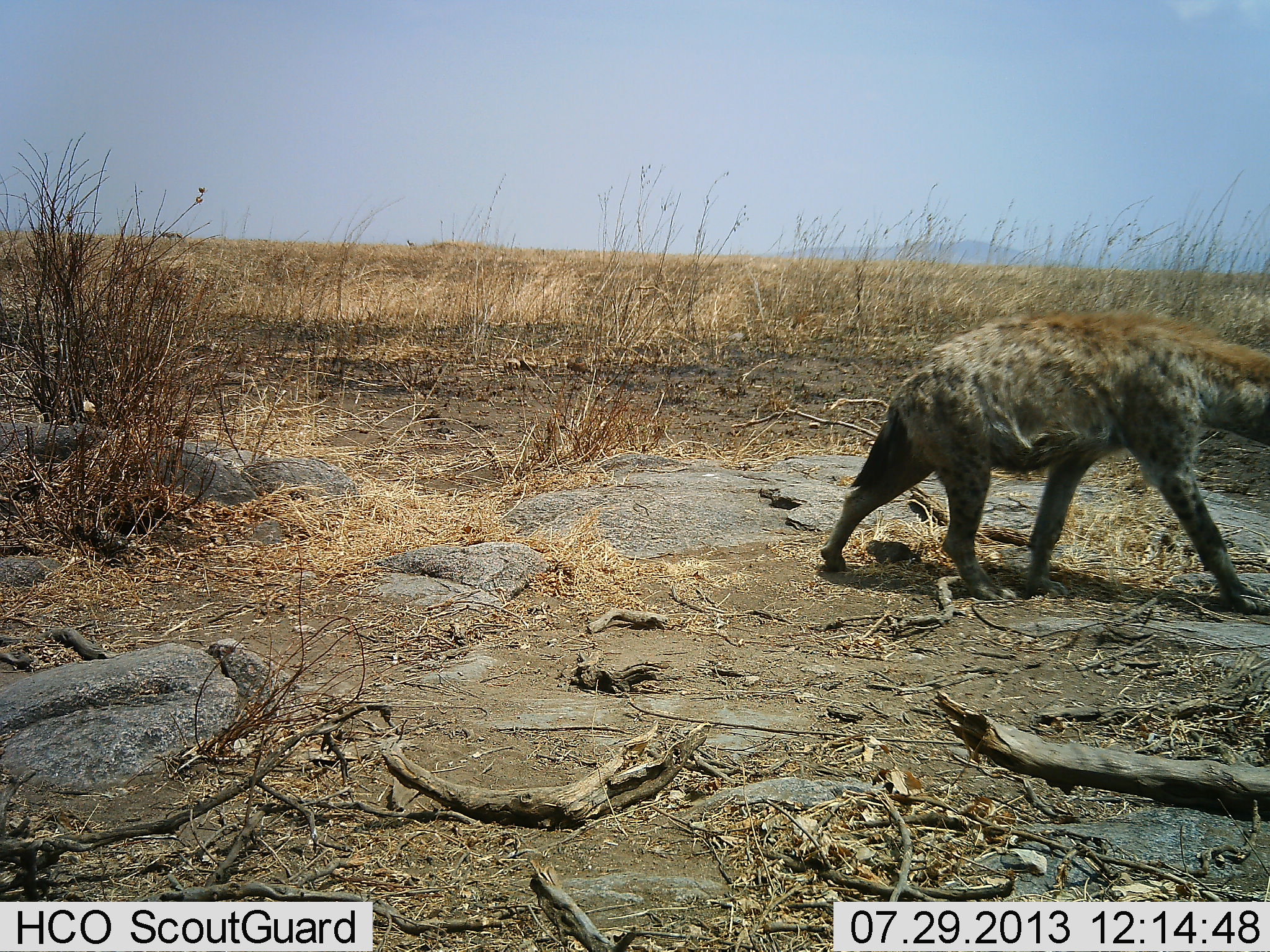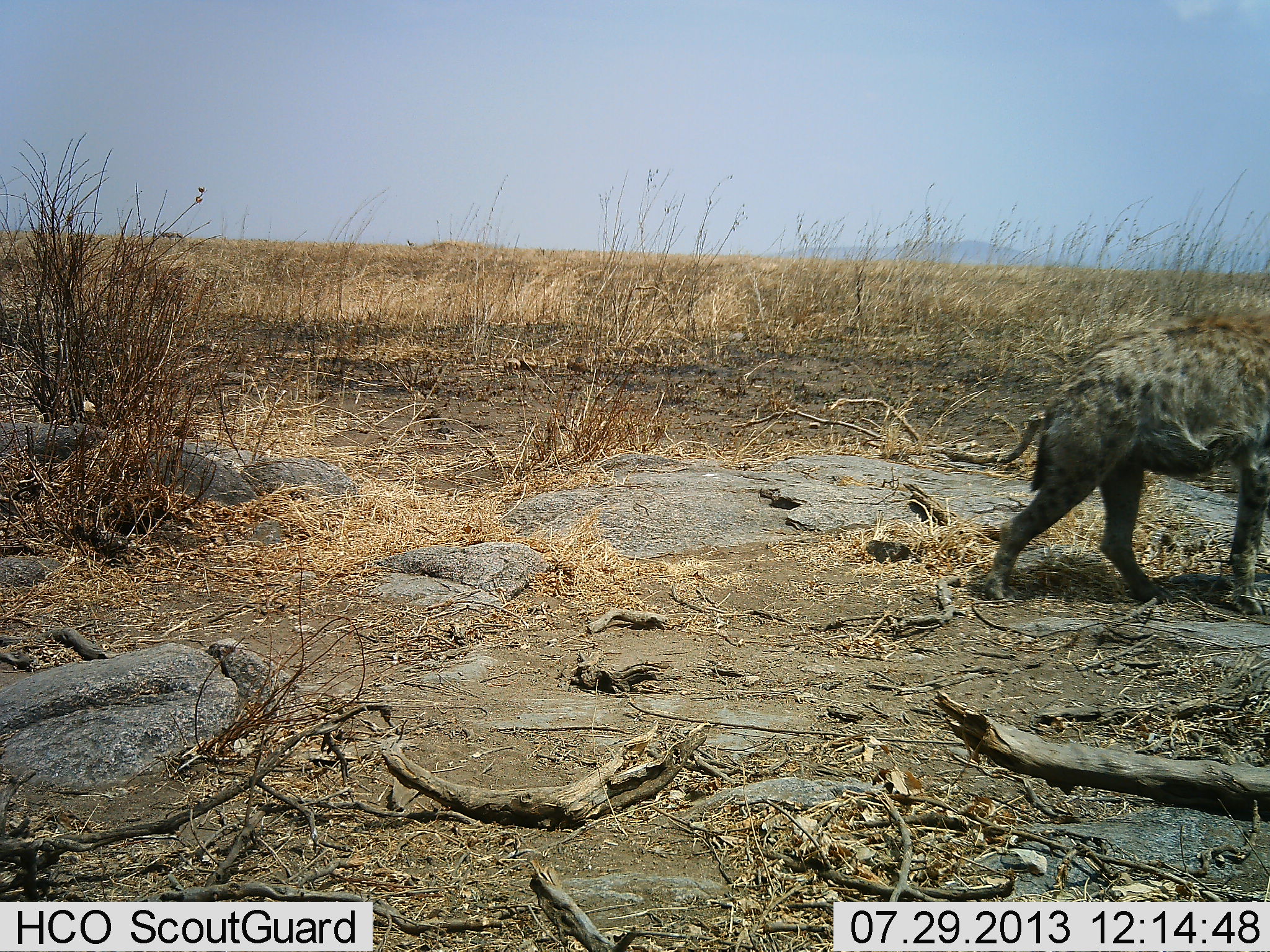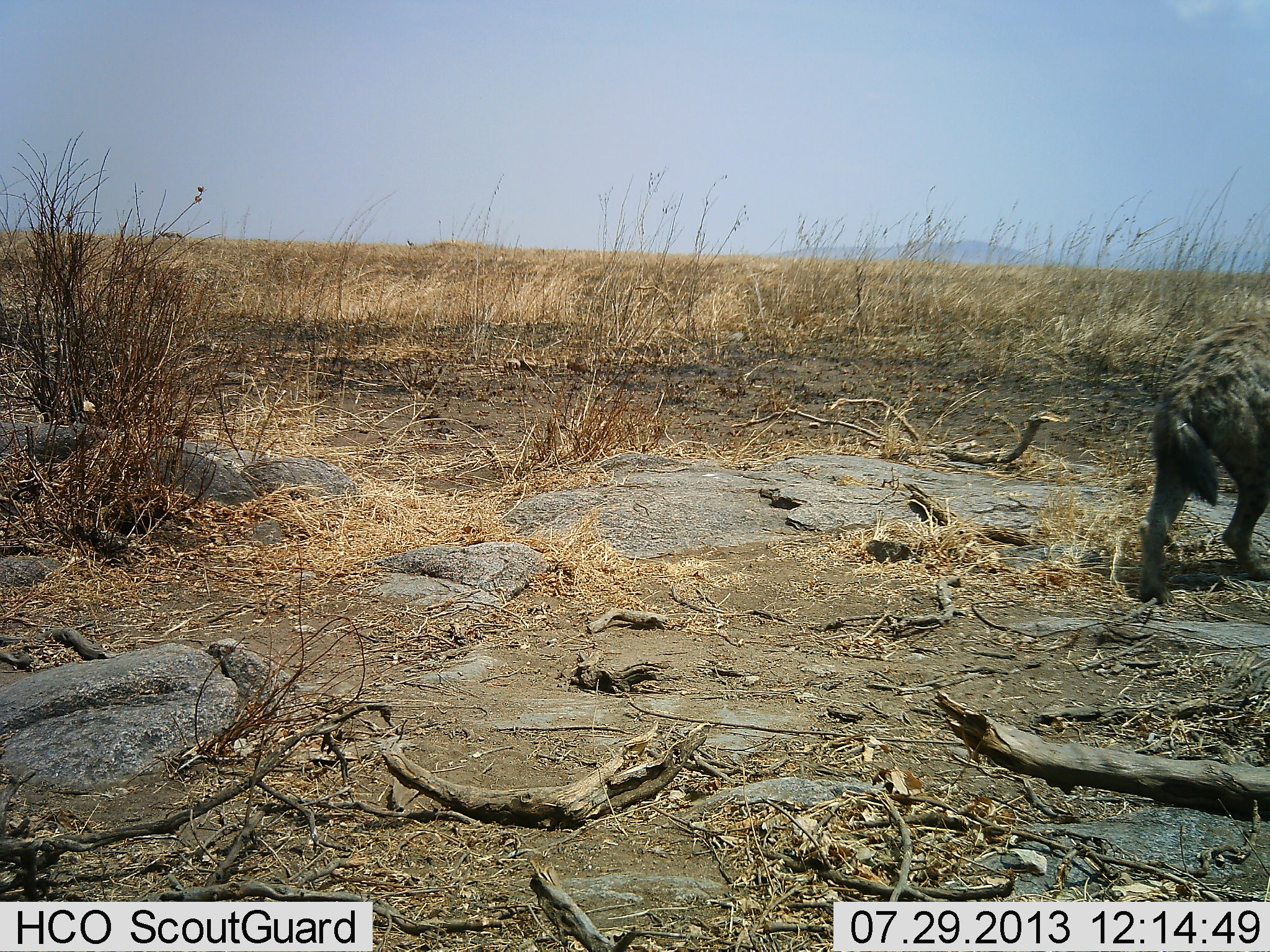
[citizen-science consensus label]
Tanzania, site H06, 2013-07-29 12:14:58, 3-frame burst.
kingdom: Animalia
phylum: Chordata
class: Mammalia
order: Carnivora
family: Hyaenidae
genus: Crocuta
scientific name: Crocuta crocuta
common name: spotted hyena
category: hyenaspotted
Hyenaspotted (spotted hyena) (Crocuta crocuta), count 1. Behavior (volunteer vote fractions): standing 0%, resting 0%, moving 100%, interacting 0%. Young present (vote fraction): 0%. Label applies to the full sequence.